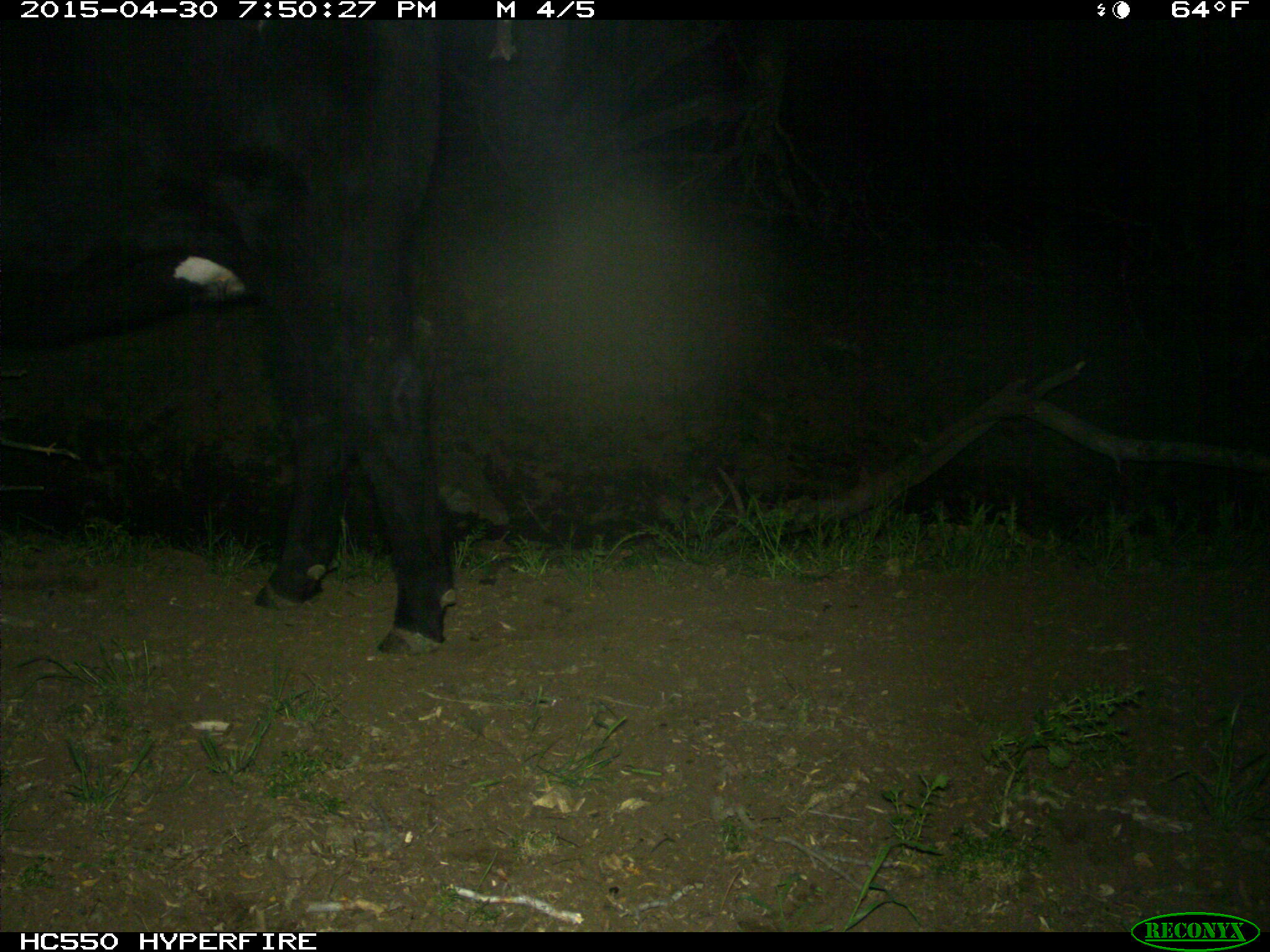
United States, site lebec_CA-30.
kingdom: Animalia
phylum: Chordata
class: Mammalia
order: Artiodactyla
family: Bovidae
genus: Bos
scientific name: Bos taurus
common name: domestic cow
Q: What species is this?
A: Bos taurus (domestic cow).